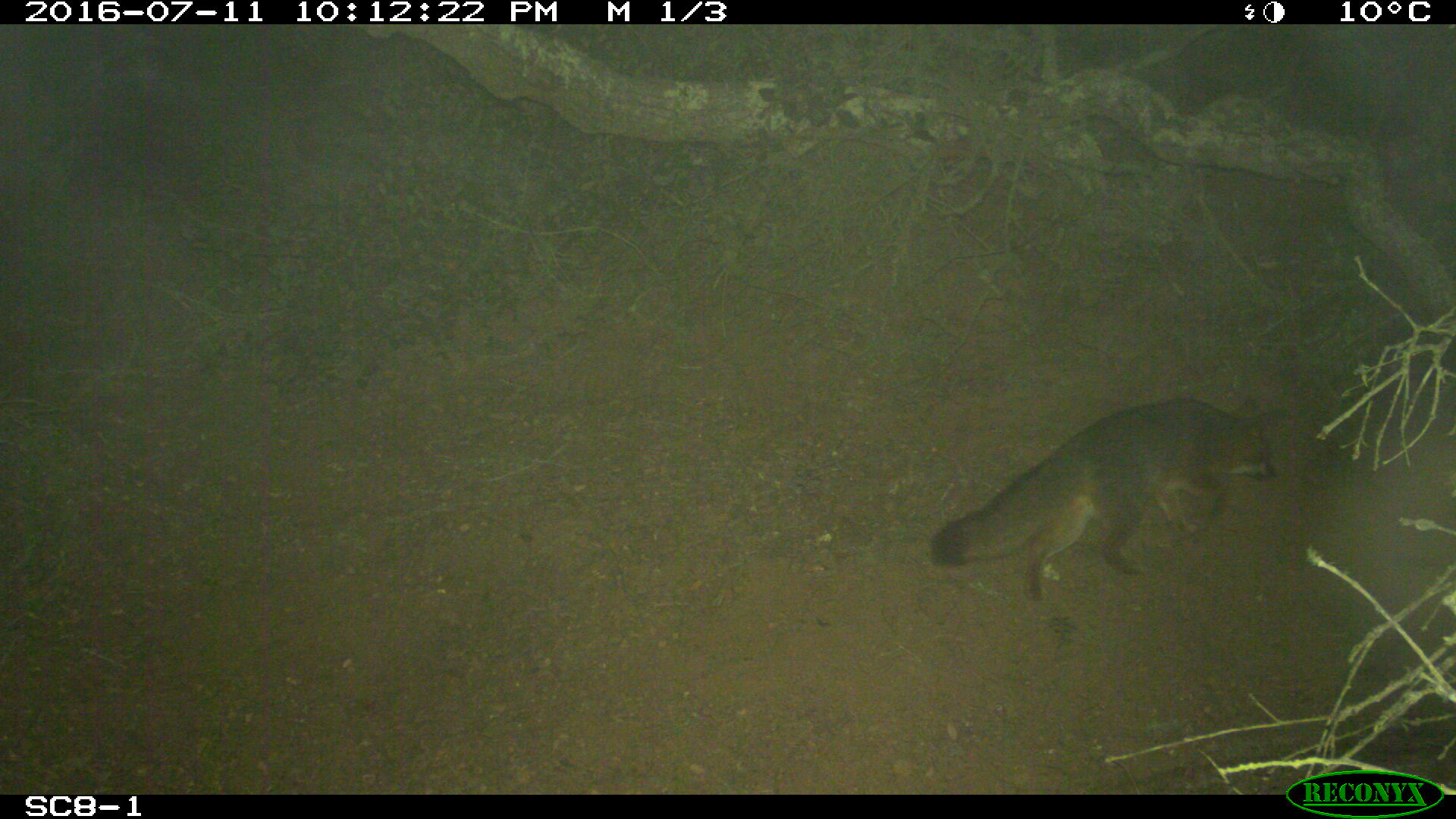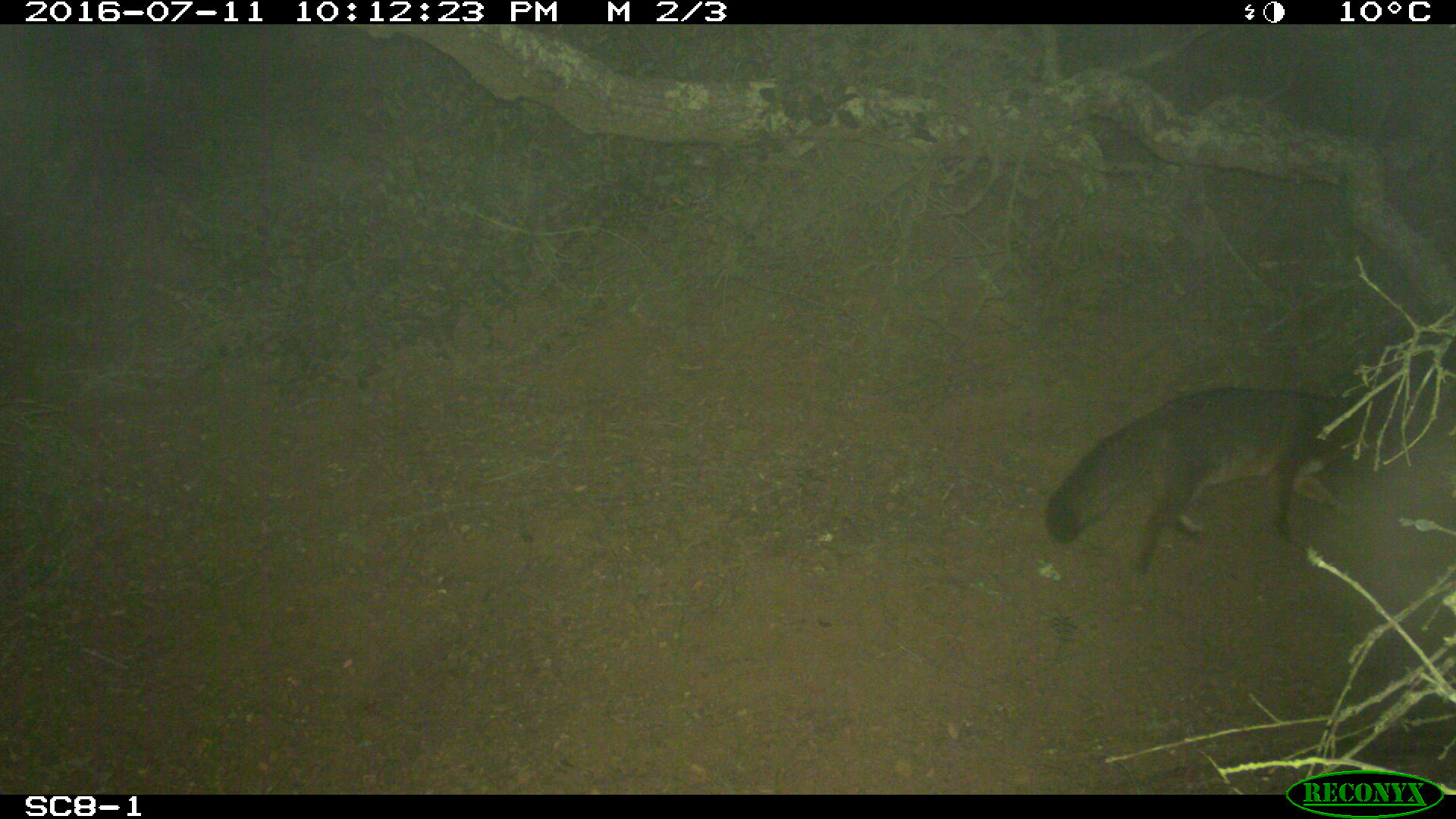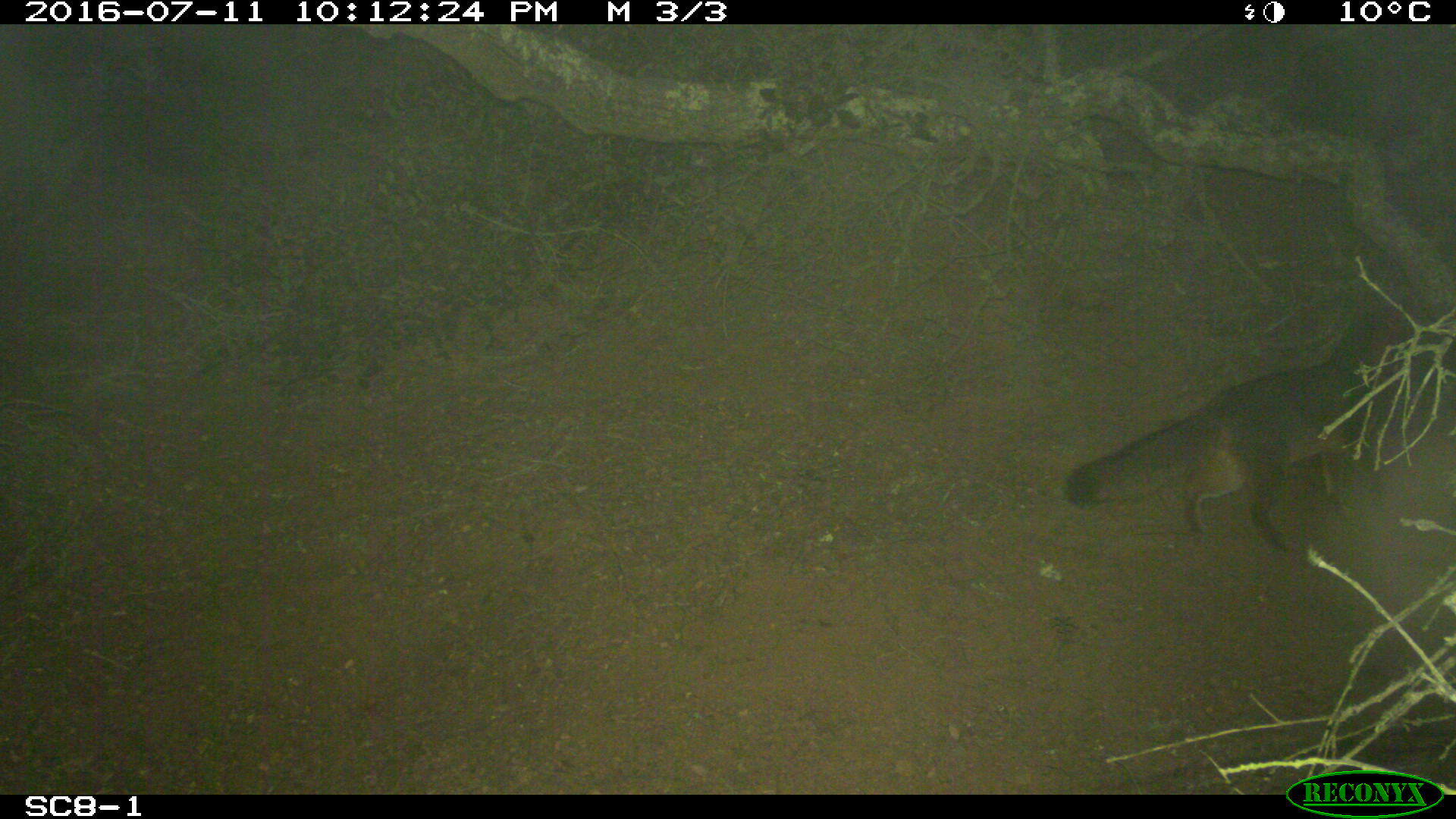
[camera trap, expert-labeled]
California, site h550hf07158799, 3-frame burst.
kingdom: Animalia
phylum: Chordata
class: Mammalia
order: Carnivora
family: Canidae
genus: Urocyon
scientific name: Urocyon littoralis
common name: island fox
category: fox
Fox (island fox) (Urocyon littoralis).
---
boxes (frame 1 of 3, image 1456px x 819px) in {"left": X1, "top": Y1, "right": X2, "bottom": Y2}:
fox: {"left": 928, "top": 393, "right": 1278, "bottom": 600}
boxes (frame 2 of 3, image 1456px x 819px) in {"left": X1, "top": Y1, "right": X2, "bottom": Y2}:
fox: {"left": 1044, "top": 387, "right": 1399, "bottom": 574}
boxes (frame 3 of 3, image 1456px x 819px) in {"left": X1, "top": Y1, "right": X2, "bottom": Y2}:
fox: {"left": 1066, "top": 284, "right": 1455, "bottom": 559}